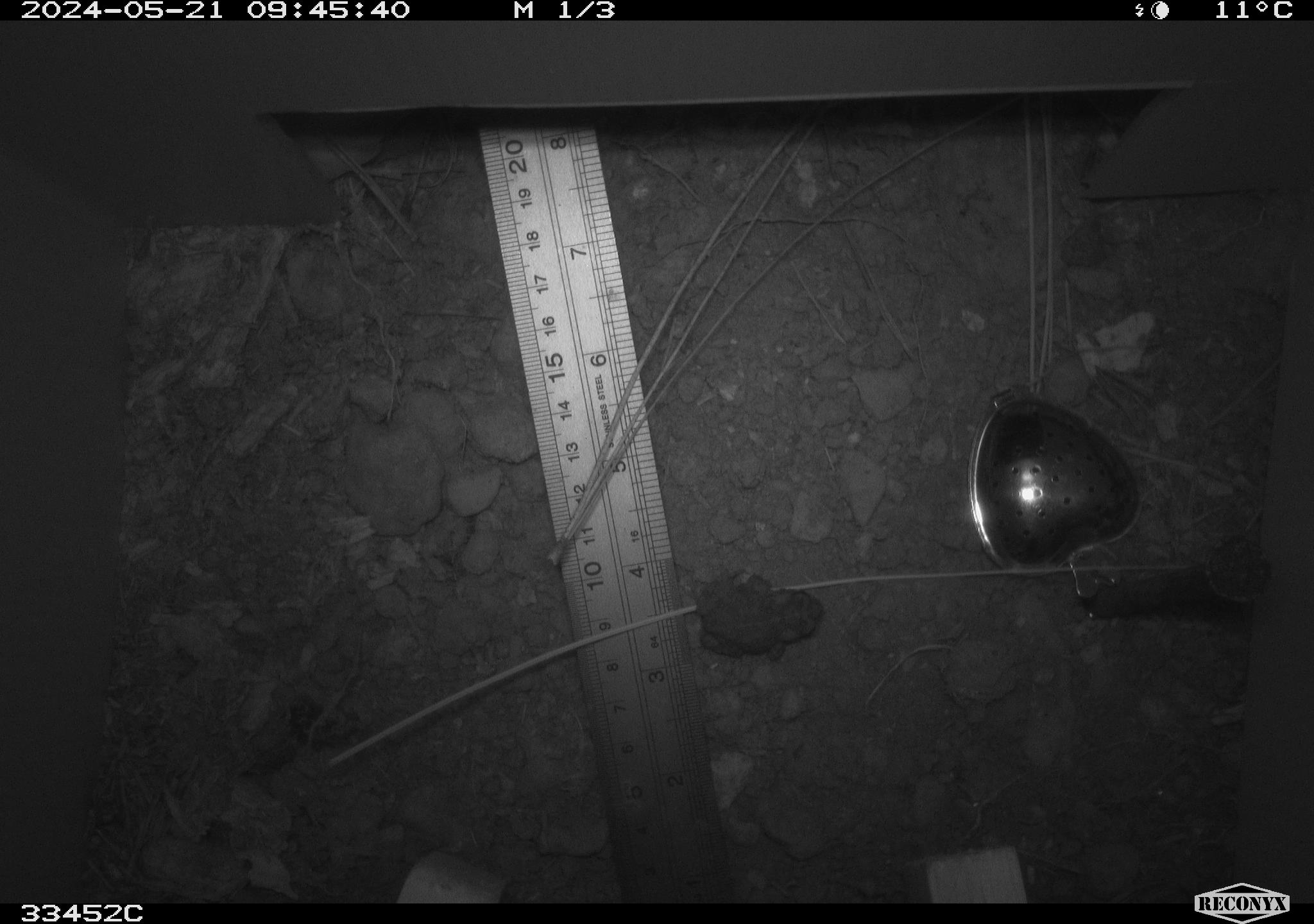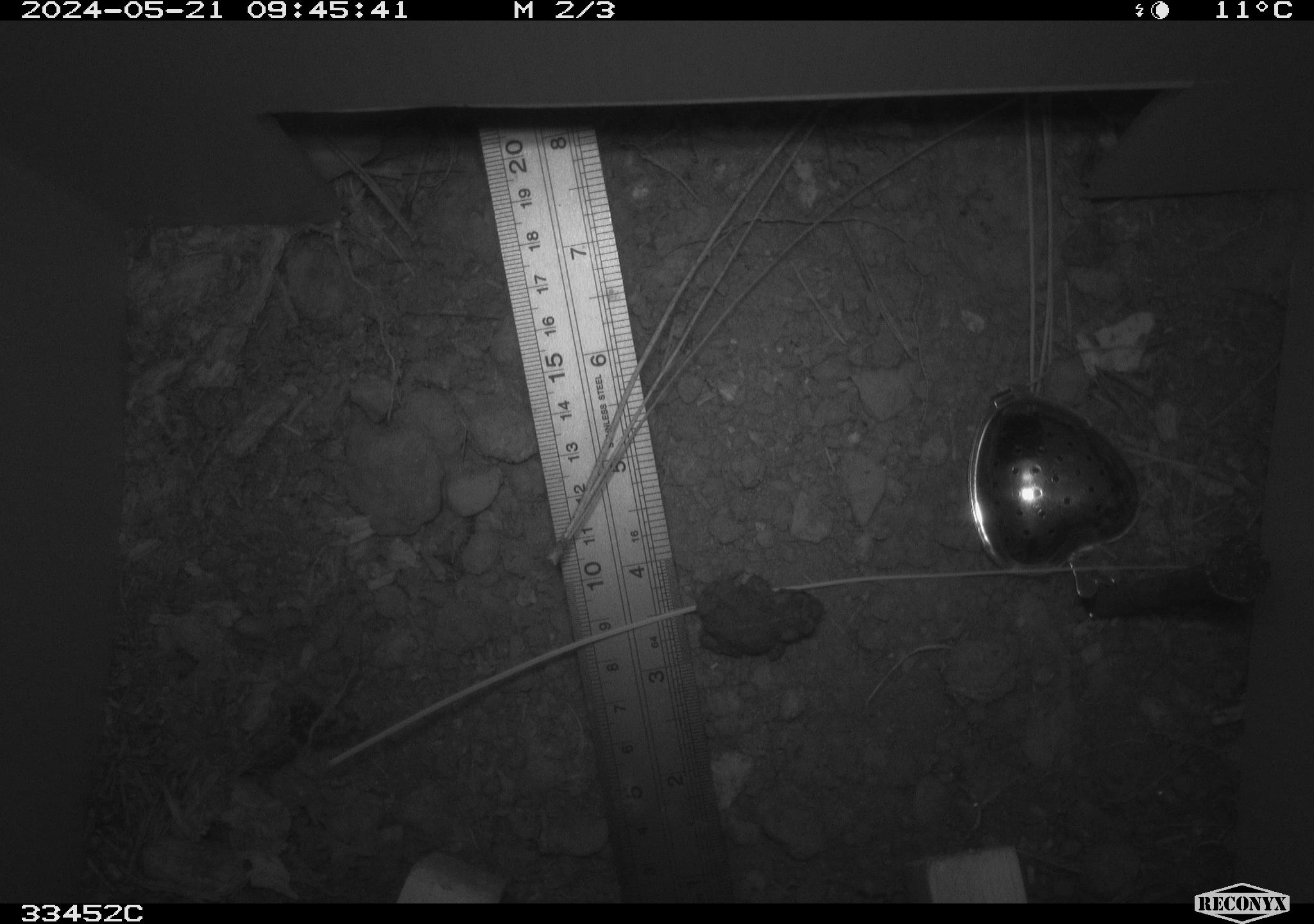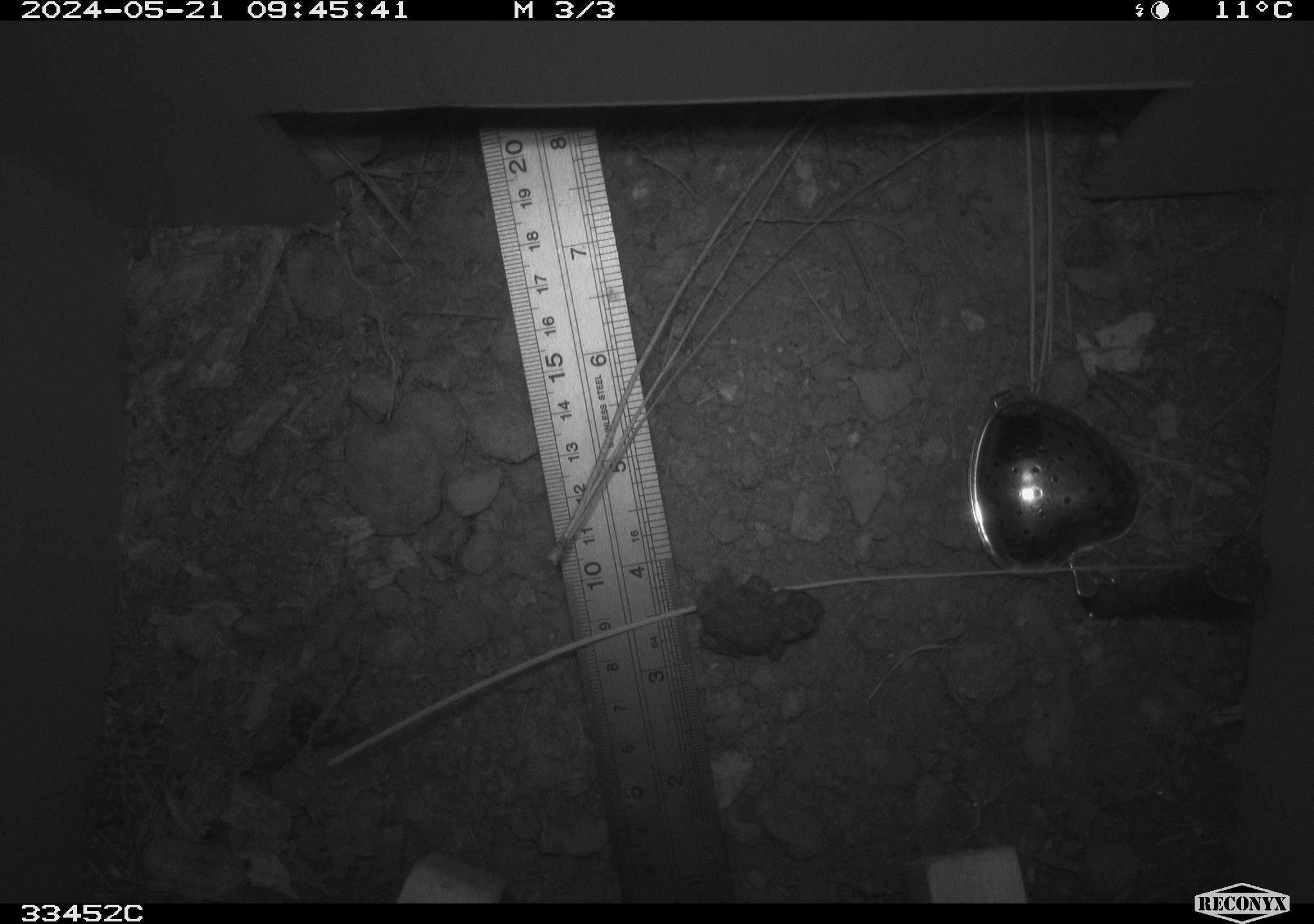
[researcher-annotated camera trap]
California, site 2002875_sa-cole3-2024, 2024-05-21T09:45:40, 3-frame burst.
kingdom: Animalia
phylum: Chordata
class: Amphibia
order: Anura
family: Bufonidae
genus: Anaxyrus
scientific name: Anaxyrus boreas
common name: western toad